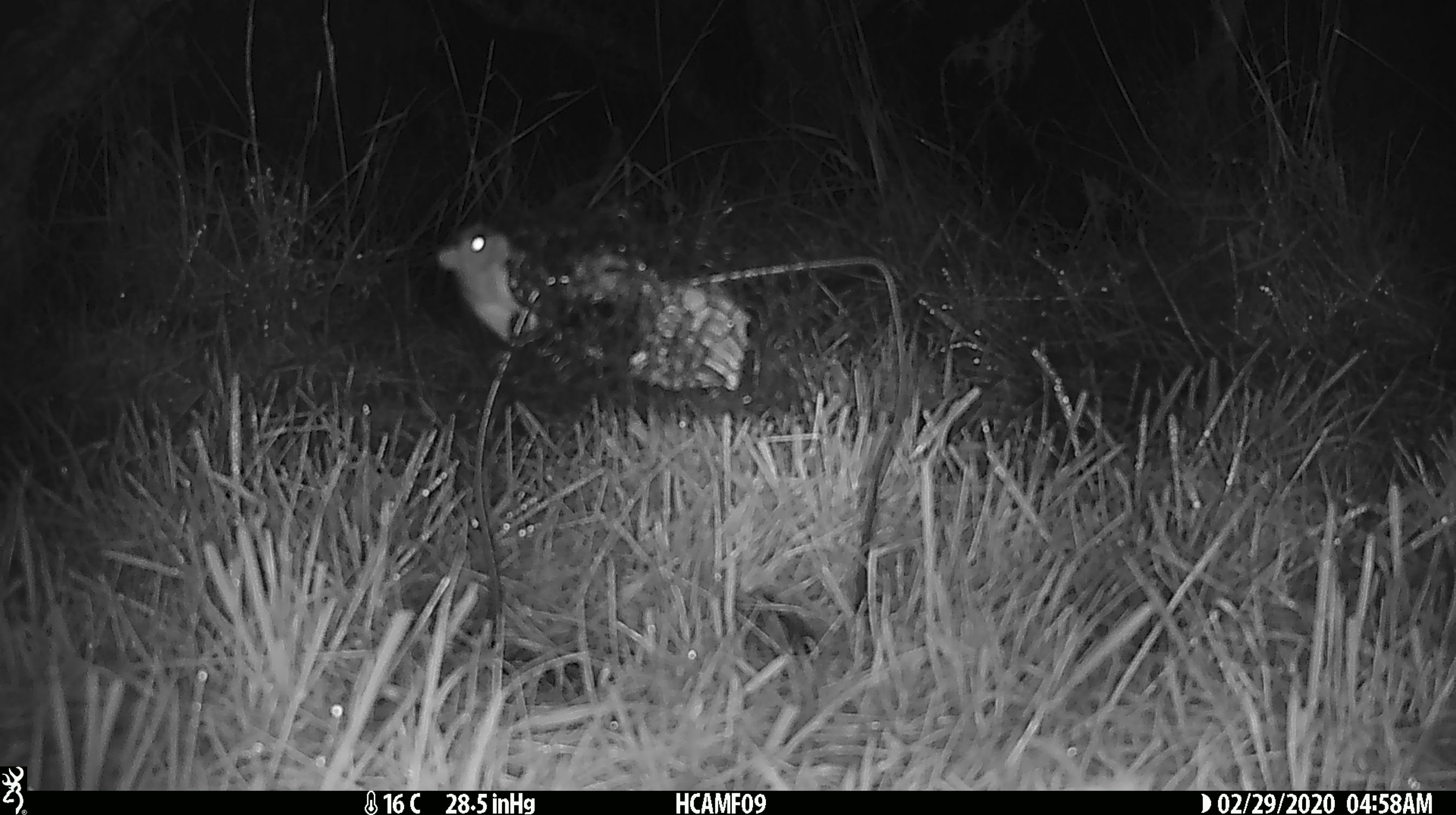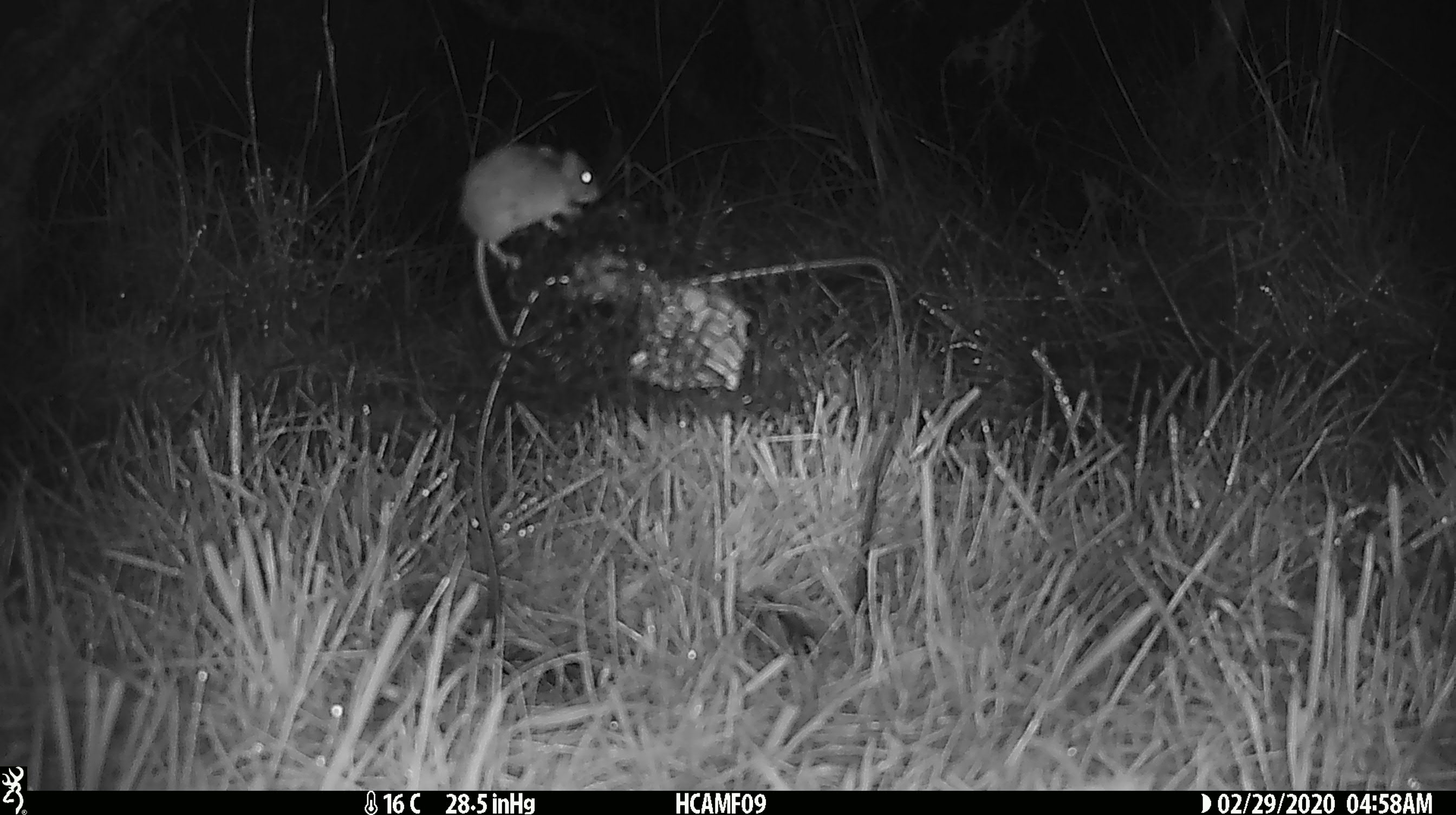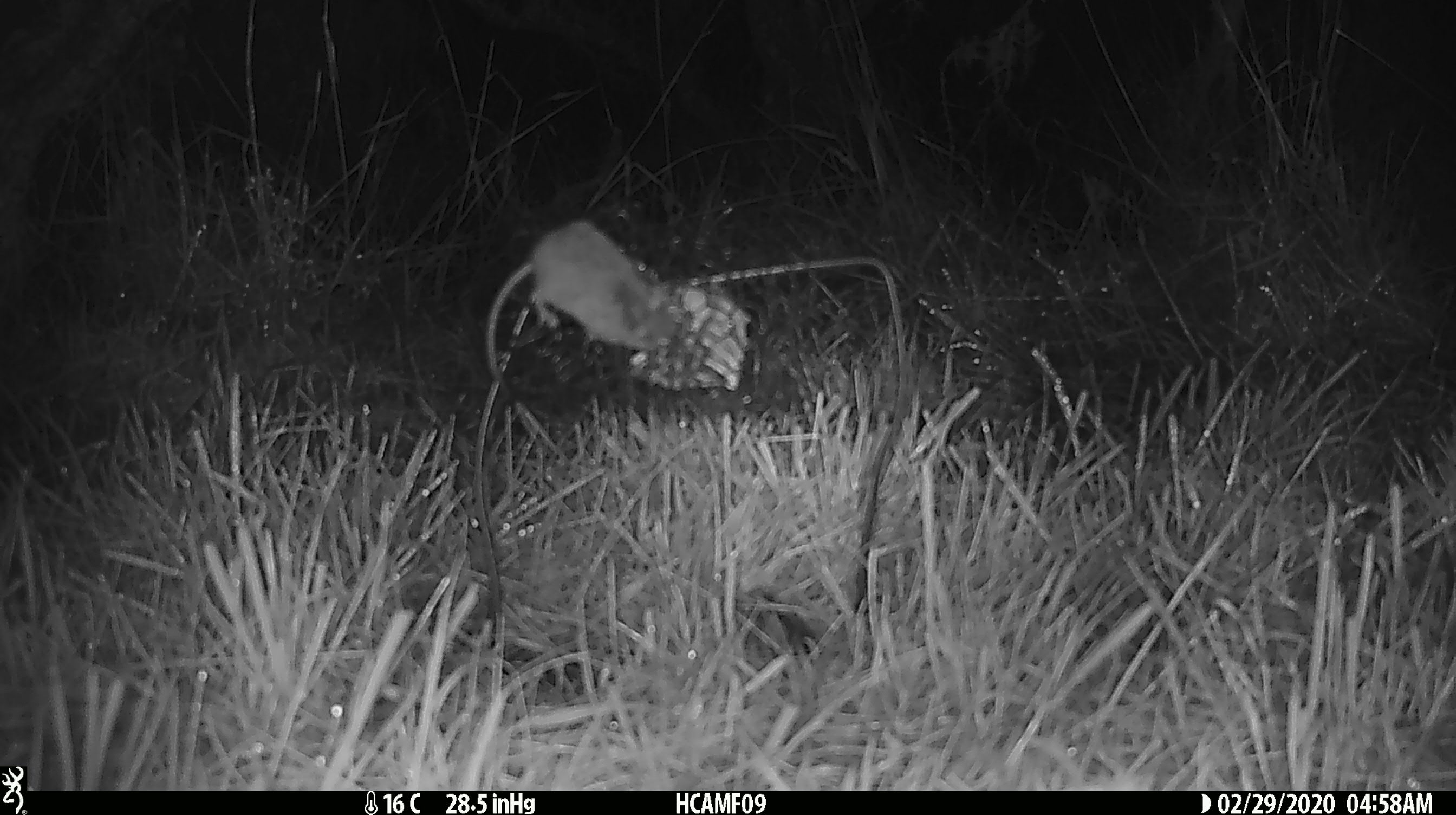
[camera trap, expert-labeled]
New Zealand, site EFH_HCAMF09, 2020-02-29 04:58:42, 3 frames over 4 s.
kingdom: Animalia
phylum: Chordata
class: Mammalia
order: Rodentia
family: Muridae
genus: Mus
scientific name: Mus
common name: mouse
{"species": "mouse (Mus)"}